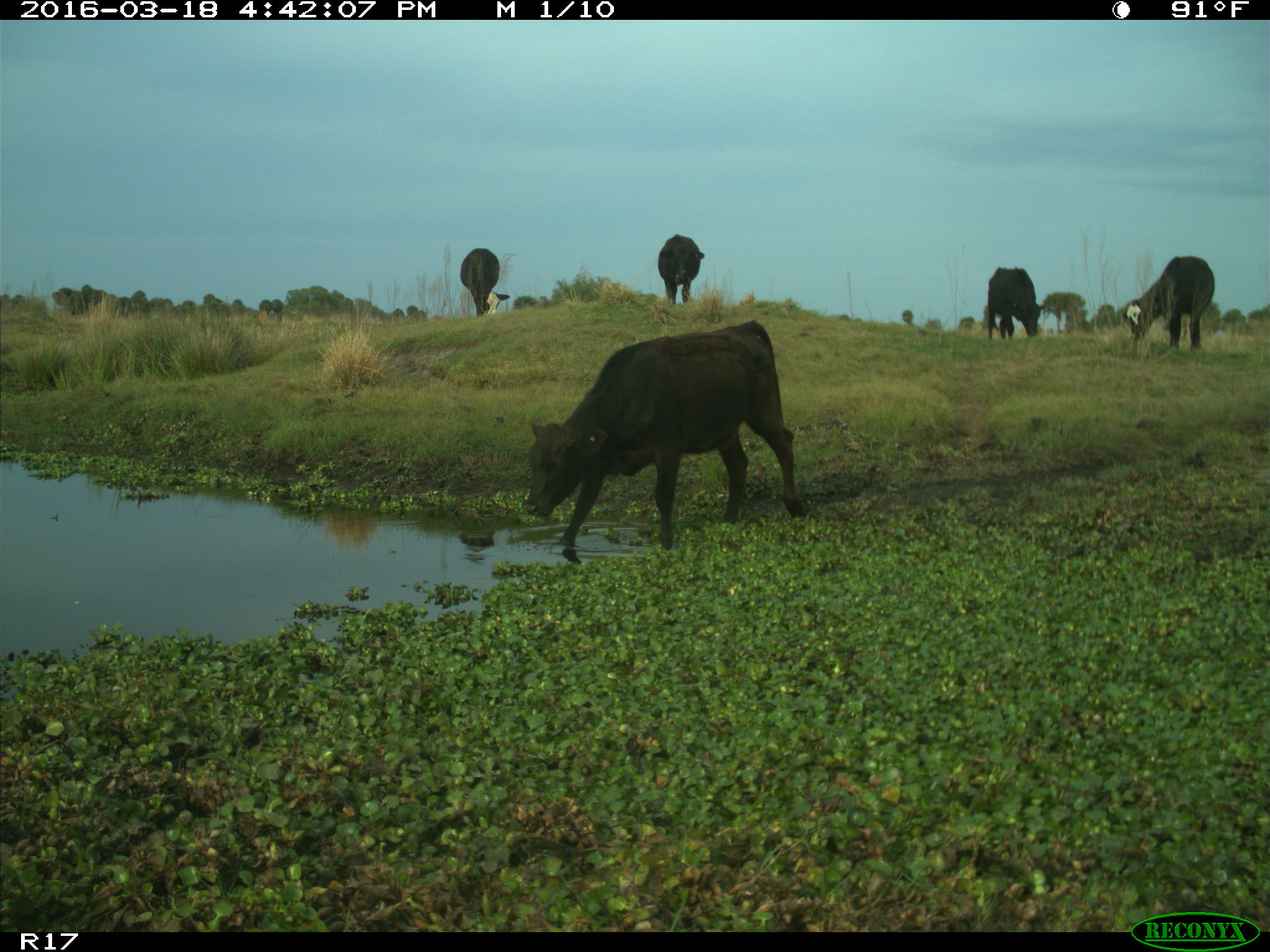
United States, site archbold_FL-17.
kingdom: Animalia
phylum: Chordata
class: Mammalia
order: Artiodactyla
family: Bovidae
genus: Bos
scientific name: Bos taurus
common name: domestic cow